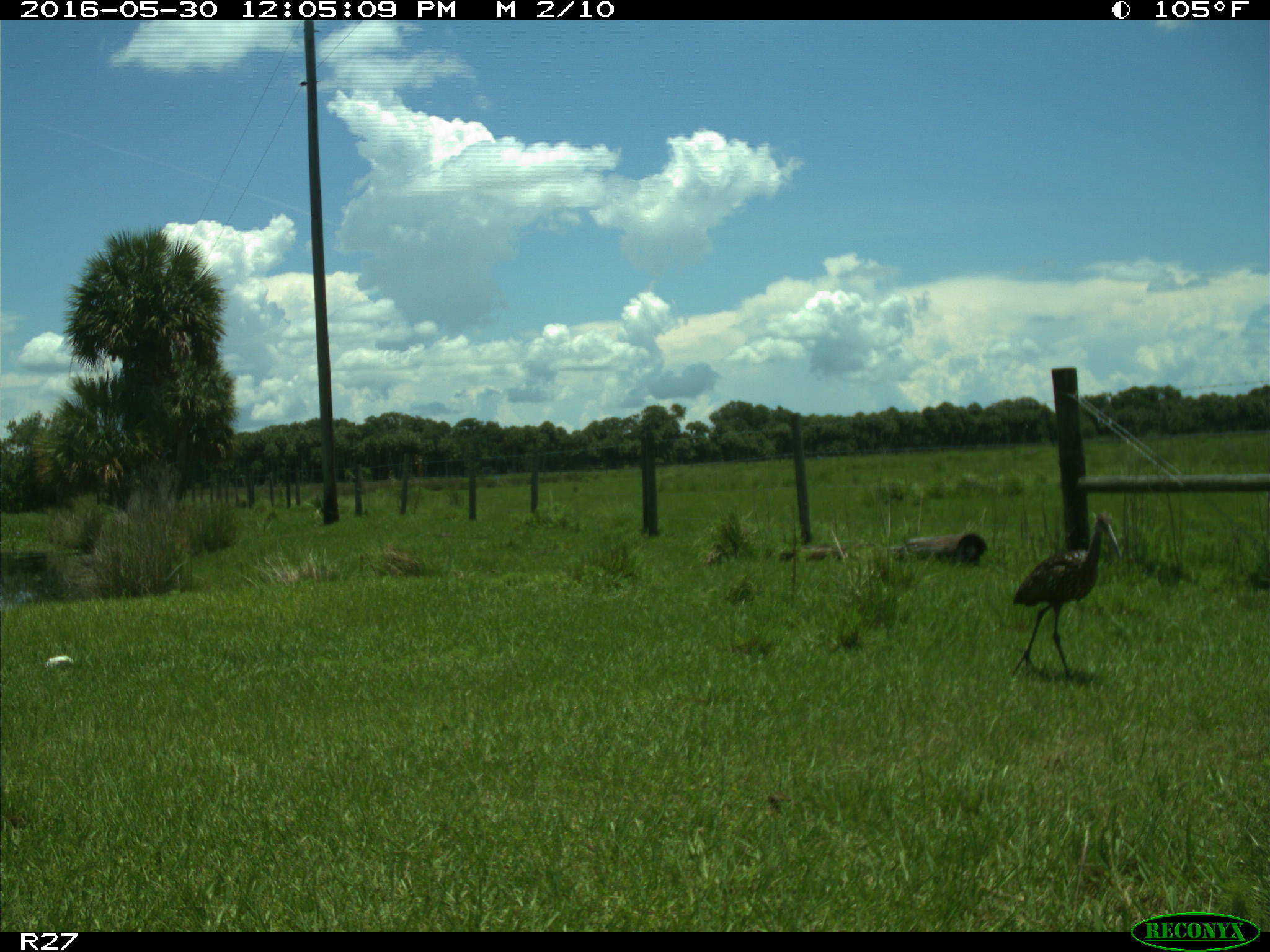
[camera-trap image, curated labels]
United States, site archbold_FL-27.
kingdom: Animalia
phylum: Chordata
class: Aves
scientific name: Aves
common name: birds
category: unidentified bird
Unidentified bird (birds) (Aves).